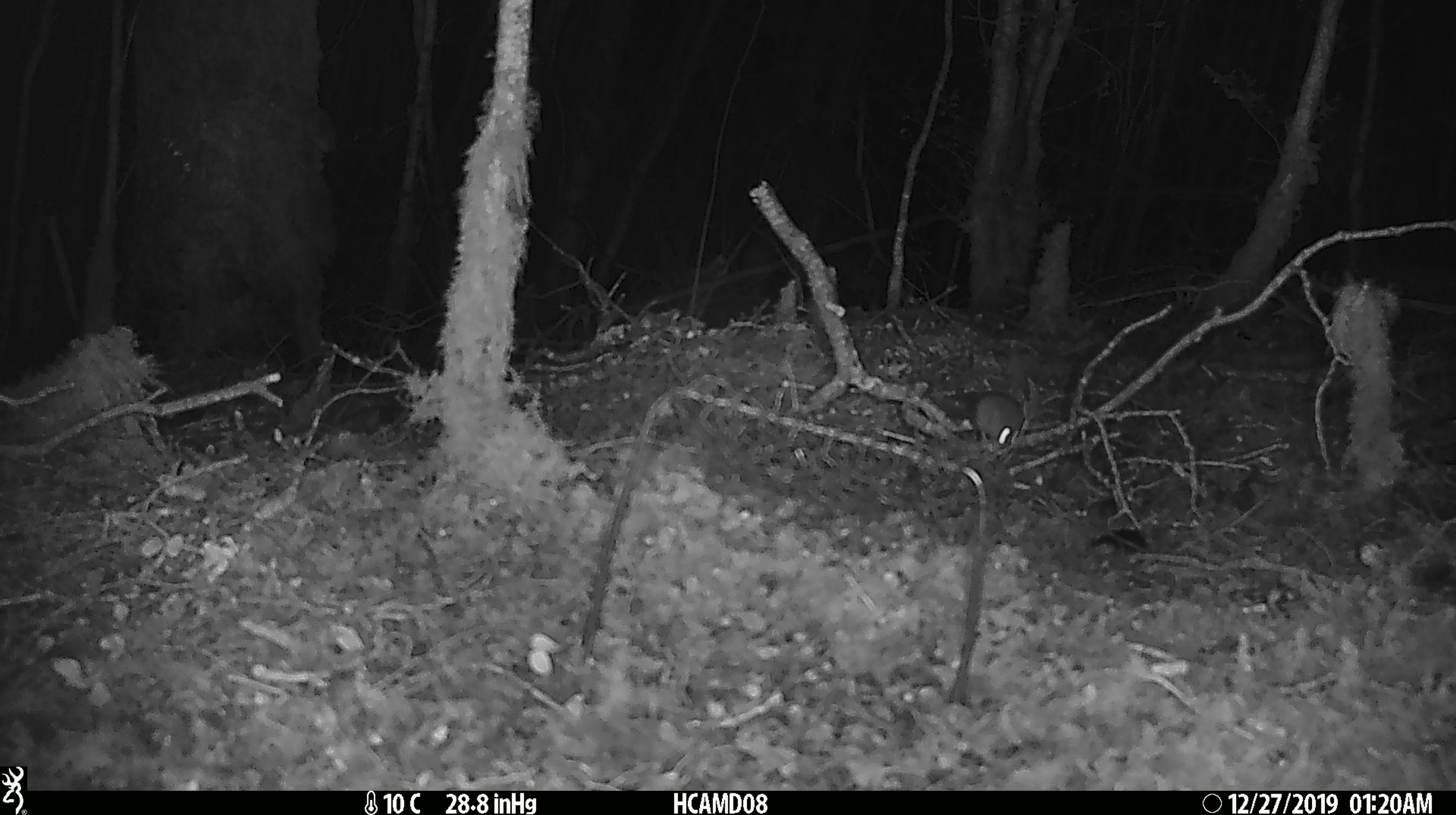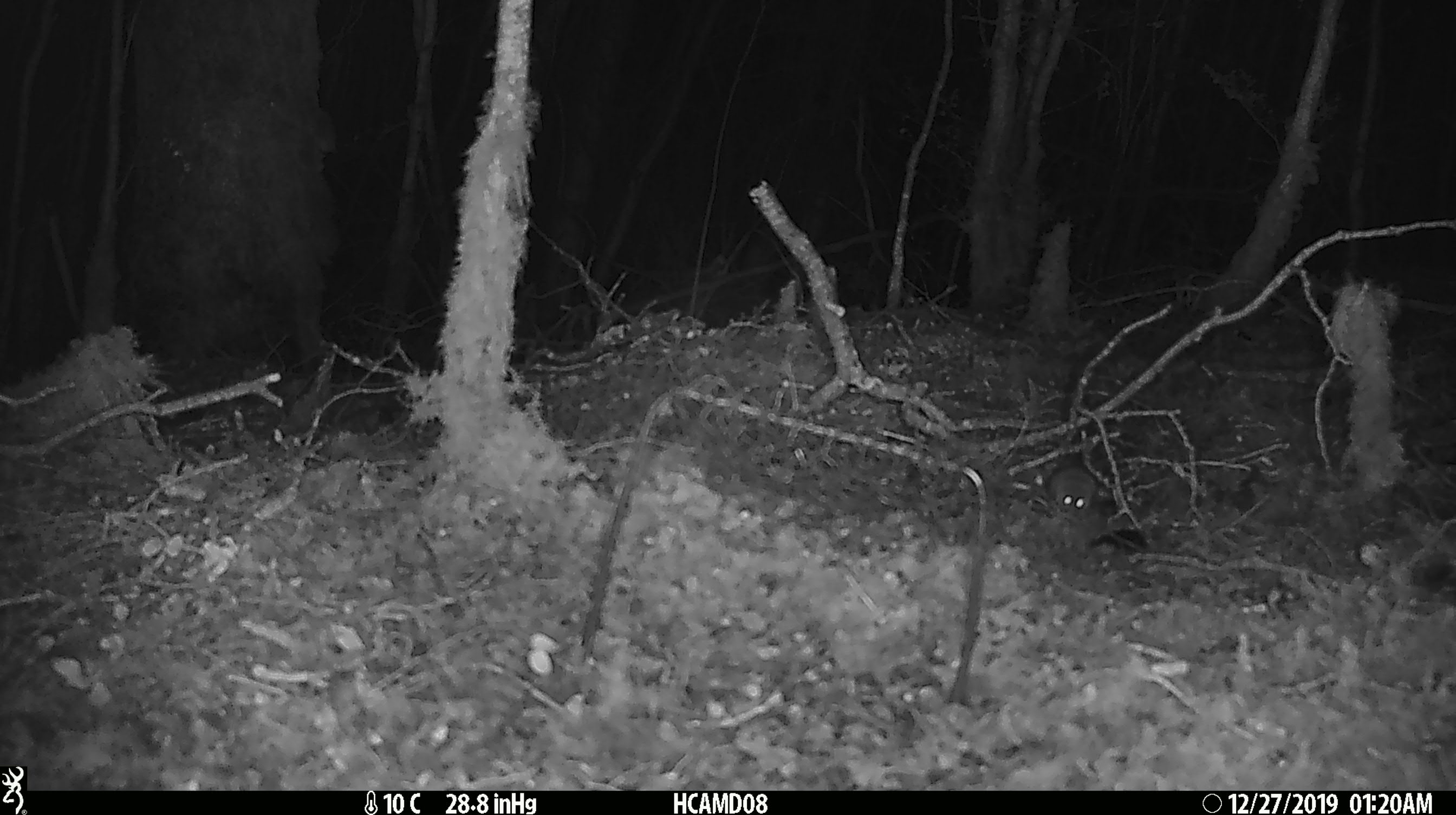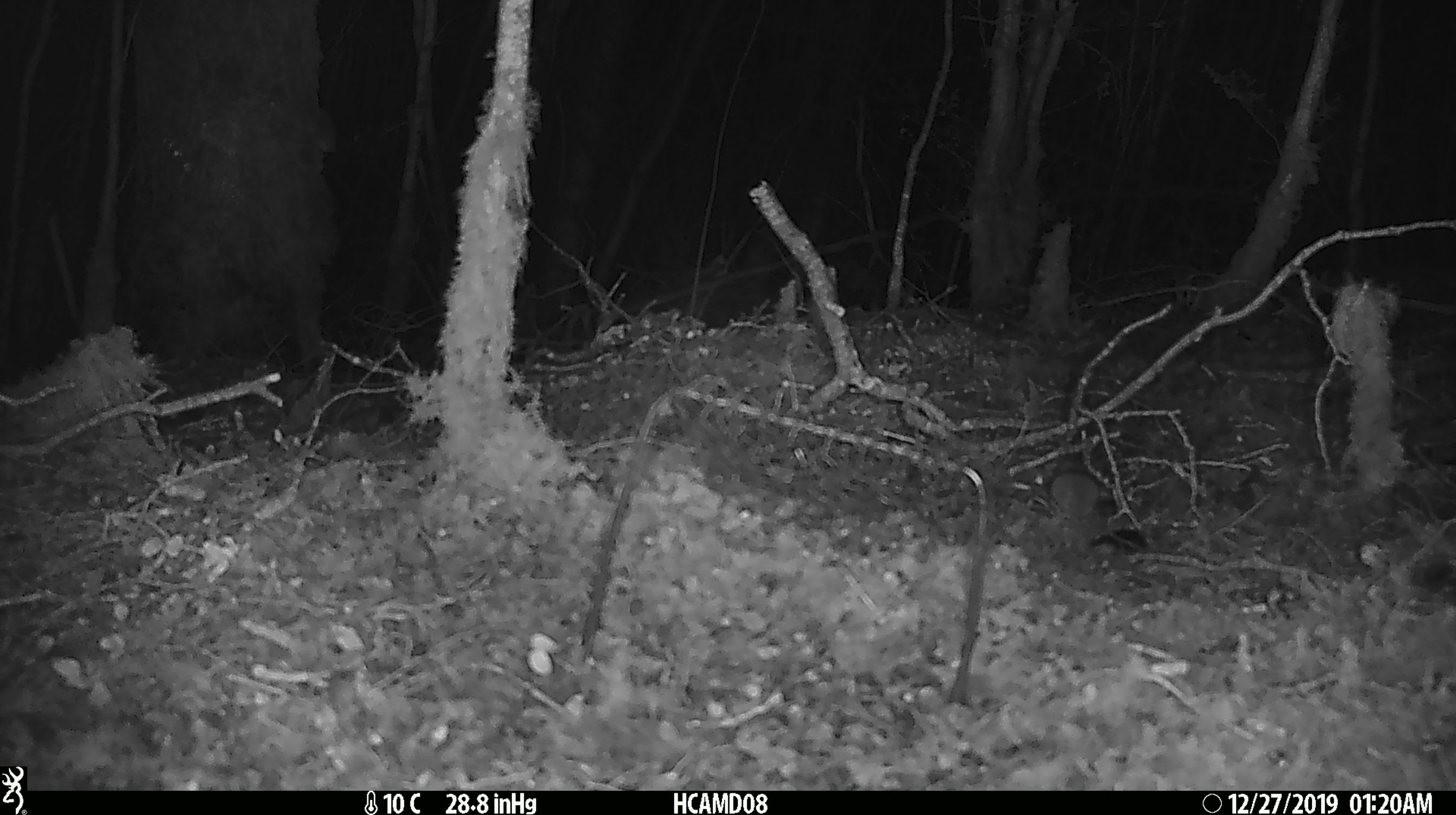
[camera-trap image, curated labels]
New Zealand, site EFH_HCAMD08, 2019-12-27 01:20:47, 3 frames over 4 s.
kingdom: Animalia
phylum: Chordata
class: Mammalia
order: Rodentia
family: Muridae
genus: Mus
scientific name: Mus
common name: mouse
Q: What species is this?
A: Mouse (Mus).